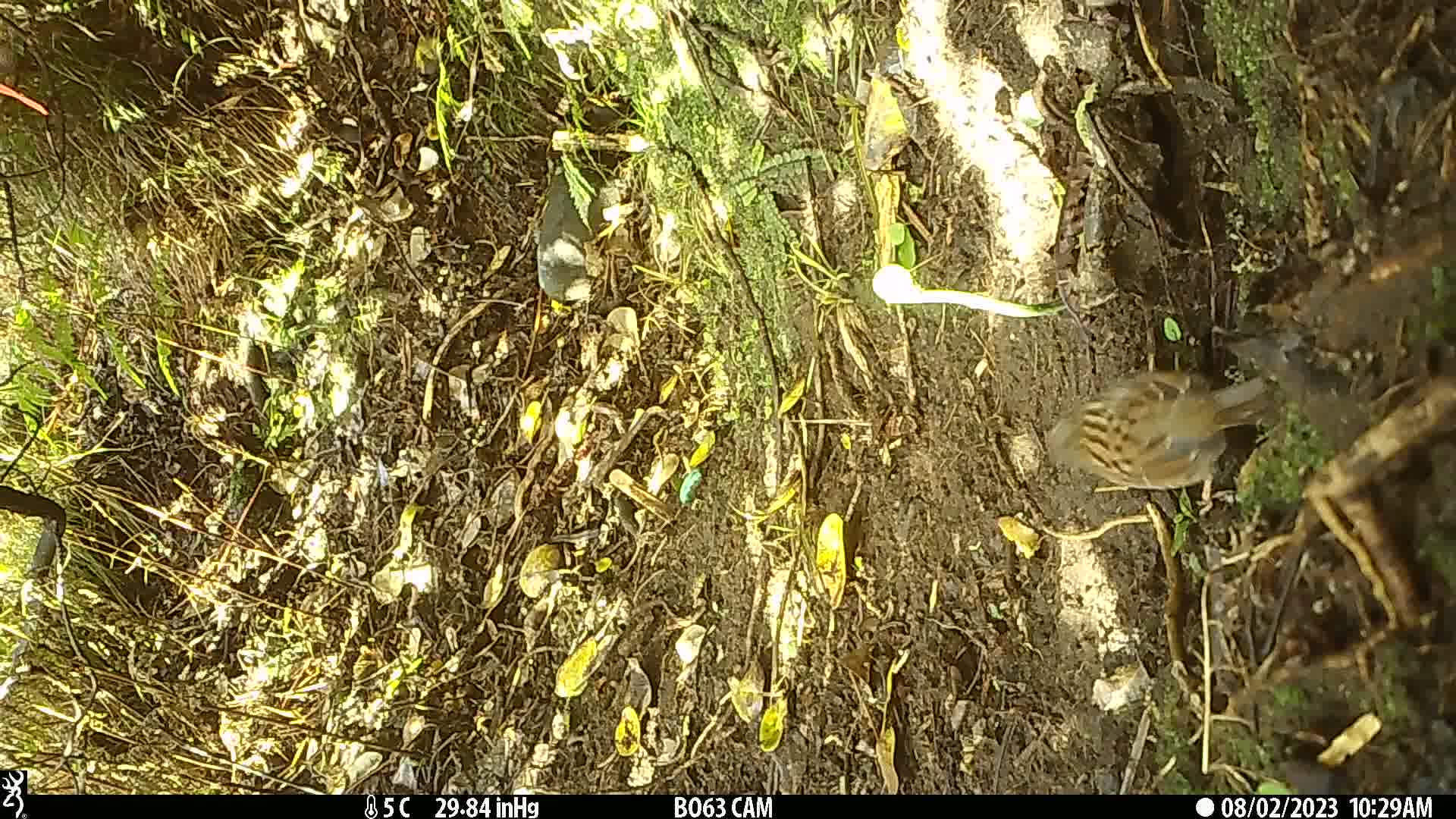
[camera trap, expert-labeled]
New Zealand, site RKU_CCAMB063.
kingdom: Animalia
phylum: Chordata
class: Aves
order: Passeriformes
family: Prunellidae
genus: Prunella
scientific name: Prunella modularis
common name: dunnock